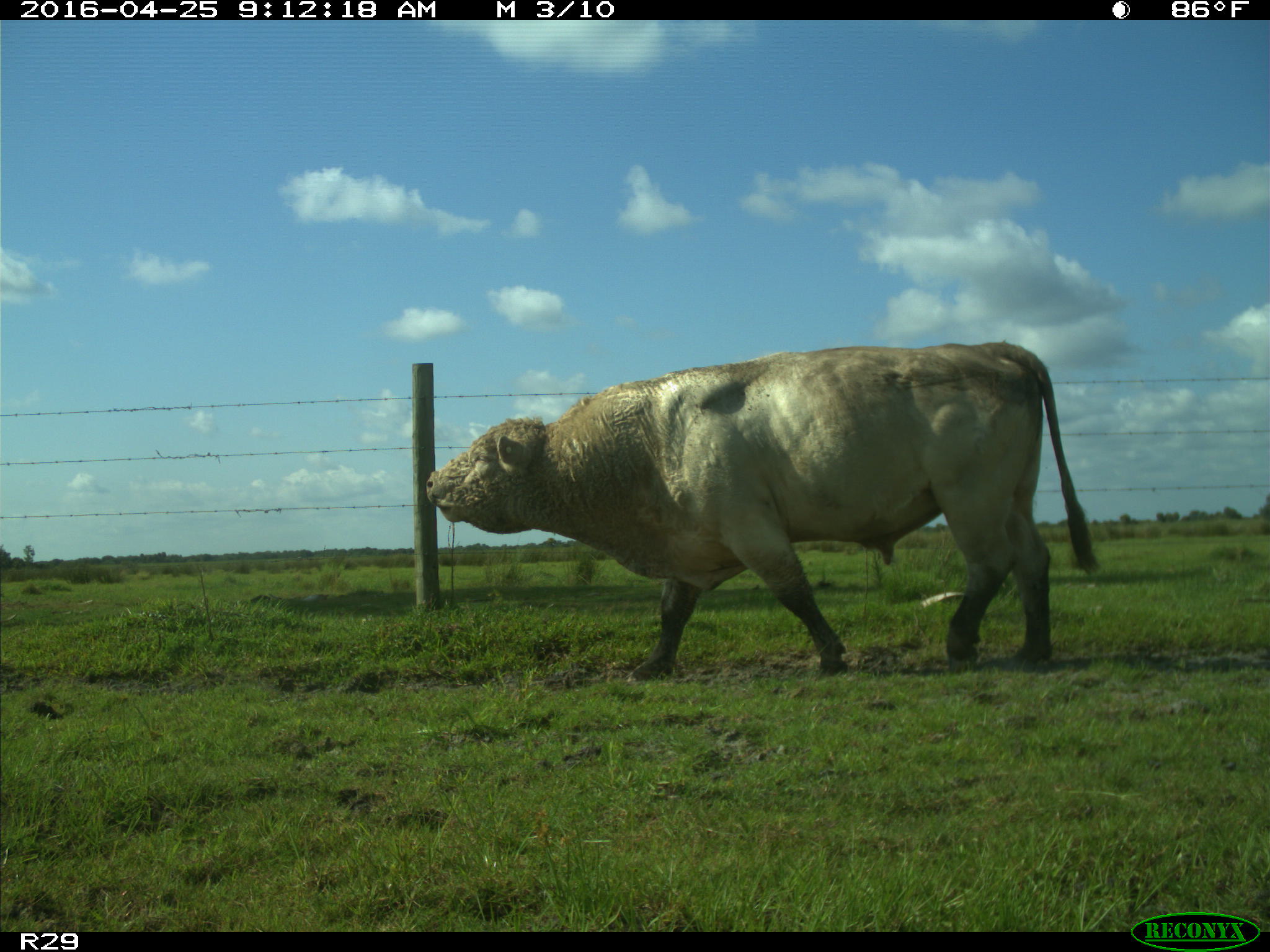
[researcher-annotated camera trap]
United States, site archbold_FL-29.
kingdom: Animalia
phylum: Chordata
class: Mammalia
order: Artiodactyla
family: Bovidae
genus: Bos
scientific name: Bos taurus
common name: domestic cow